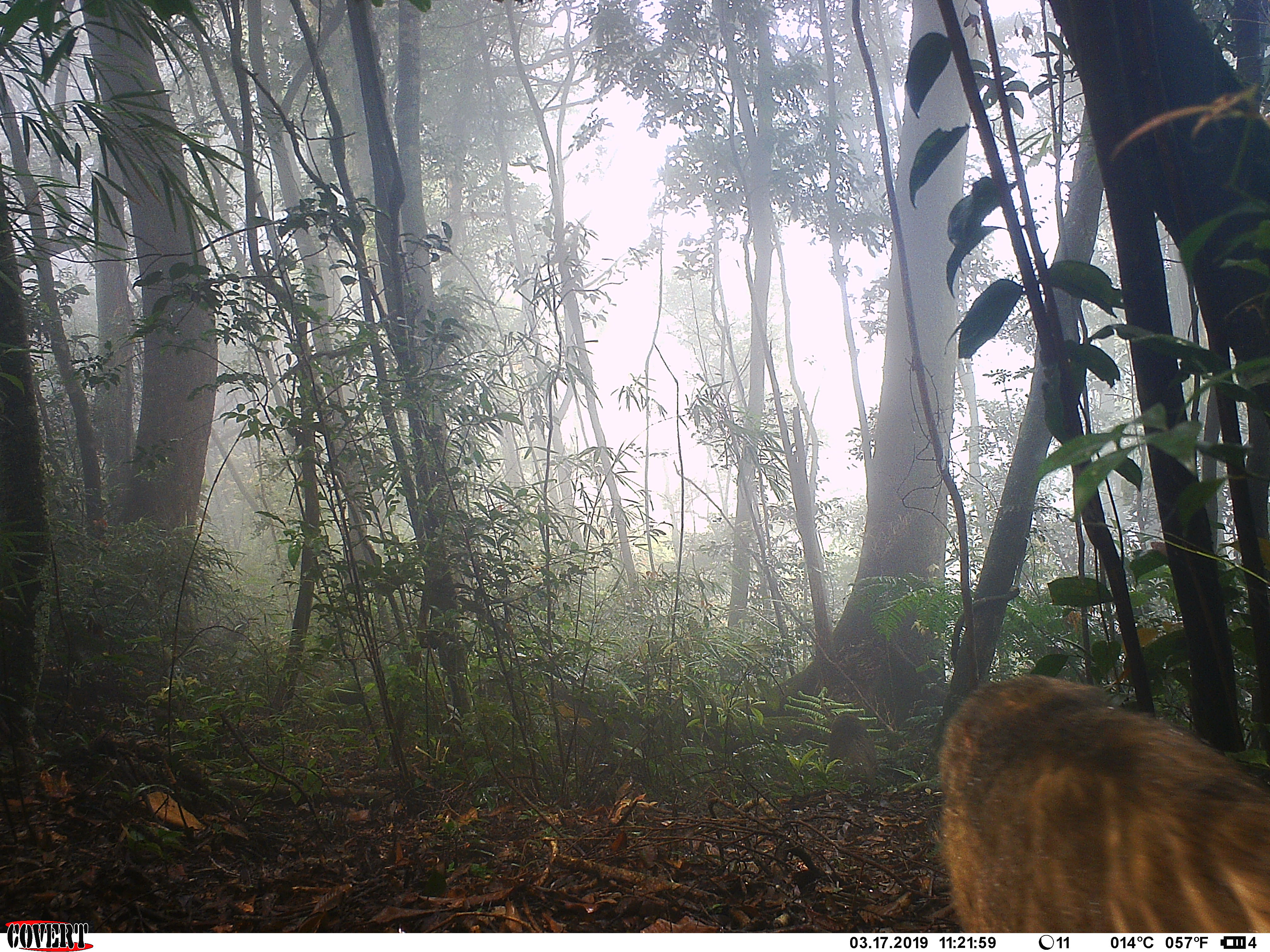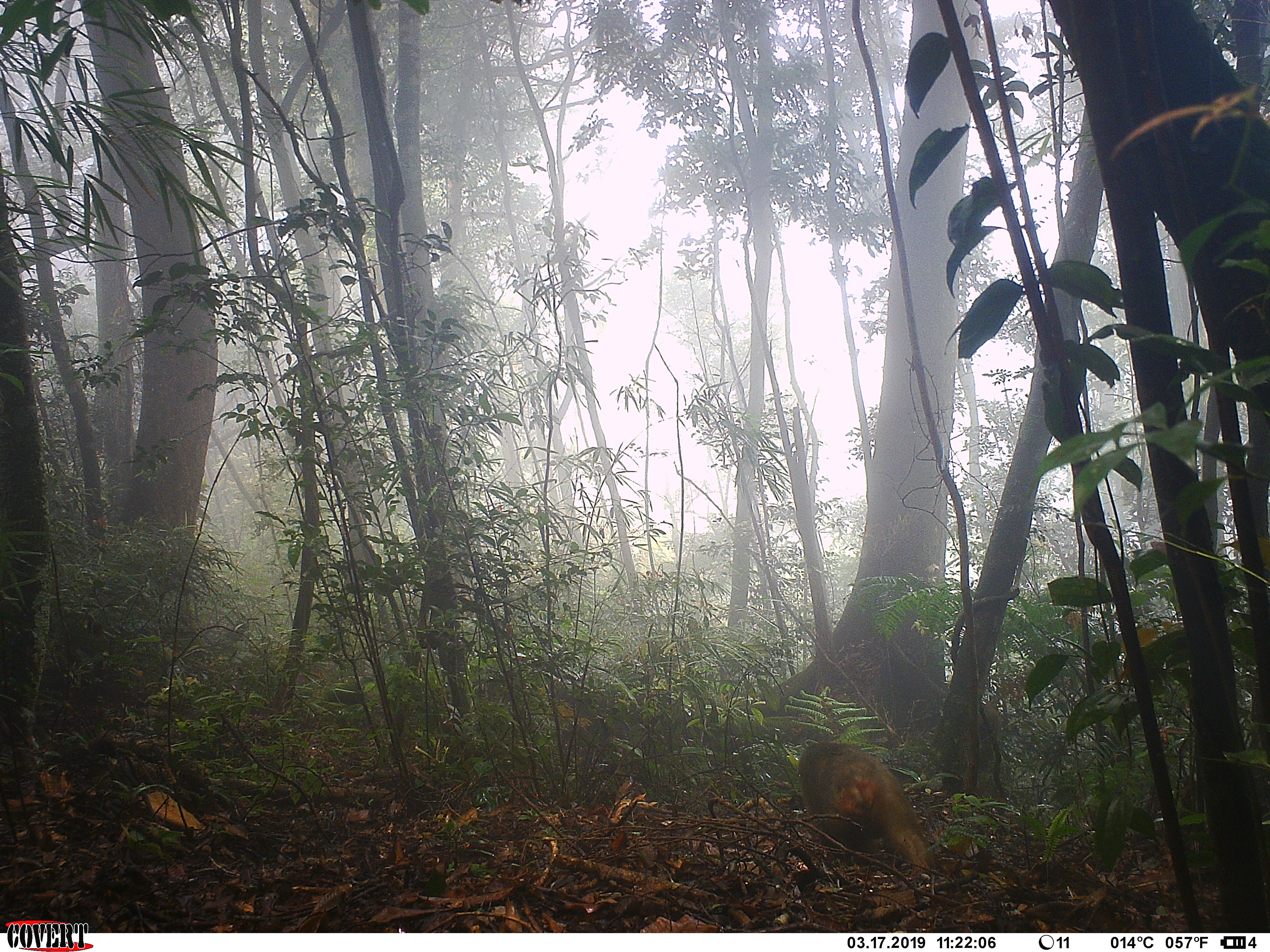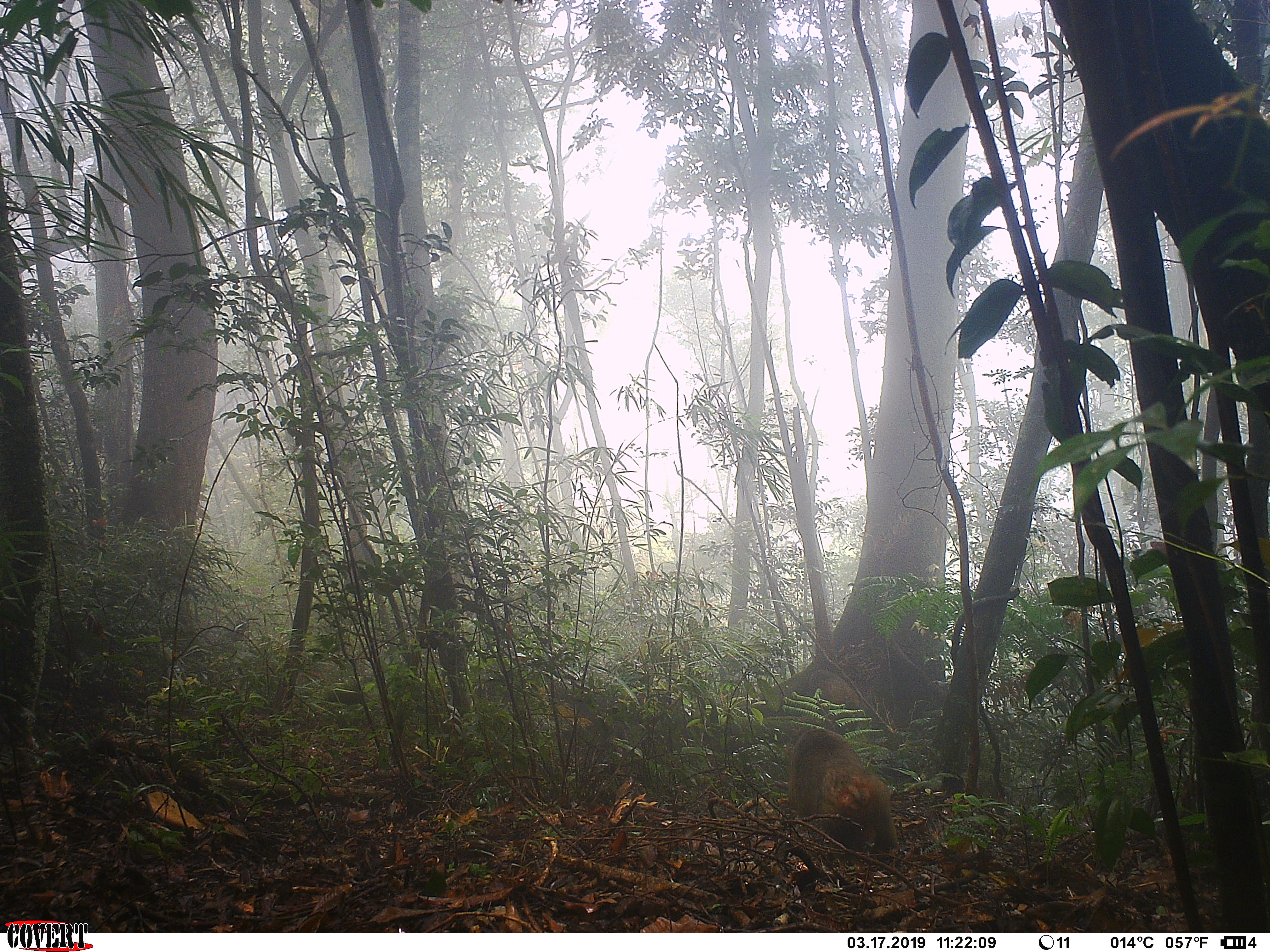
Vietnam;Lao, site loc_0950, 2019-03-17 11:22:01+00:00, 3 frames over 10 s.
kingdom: Animalia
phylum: Chordata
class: Mammalia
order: Primates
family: Cercopithecidae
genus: Macaca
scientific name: Macaca arctoides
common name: stump-tailed macaque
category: stump tailed macaque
Stump tailed macaque (stump-tailed macaque) (Macaca arctoides). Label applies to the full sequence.